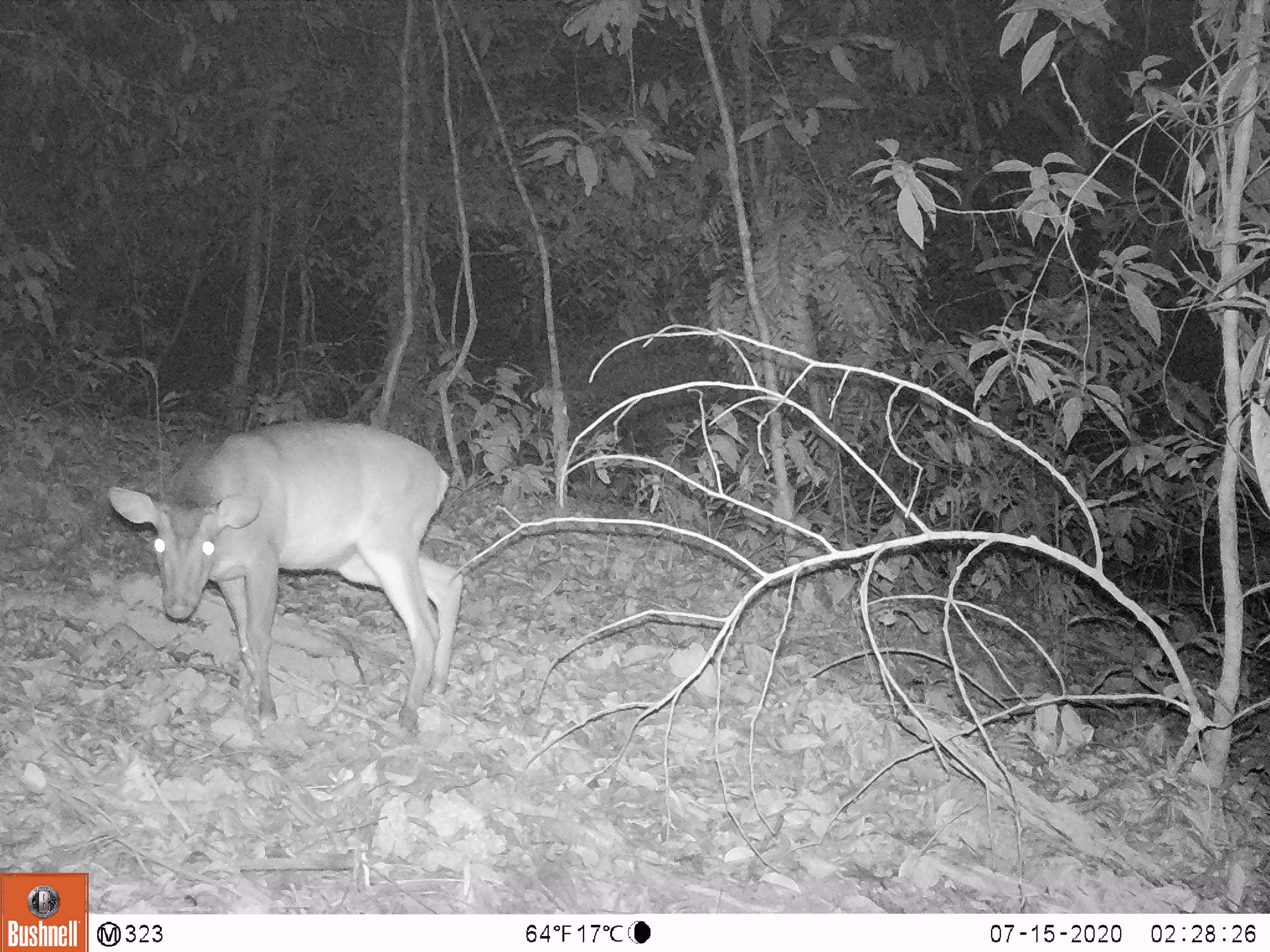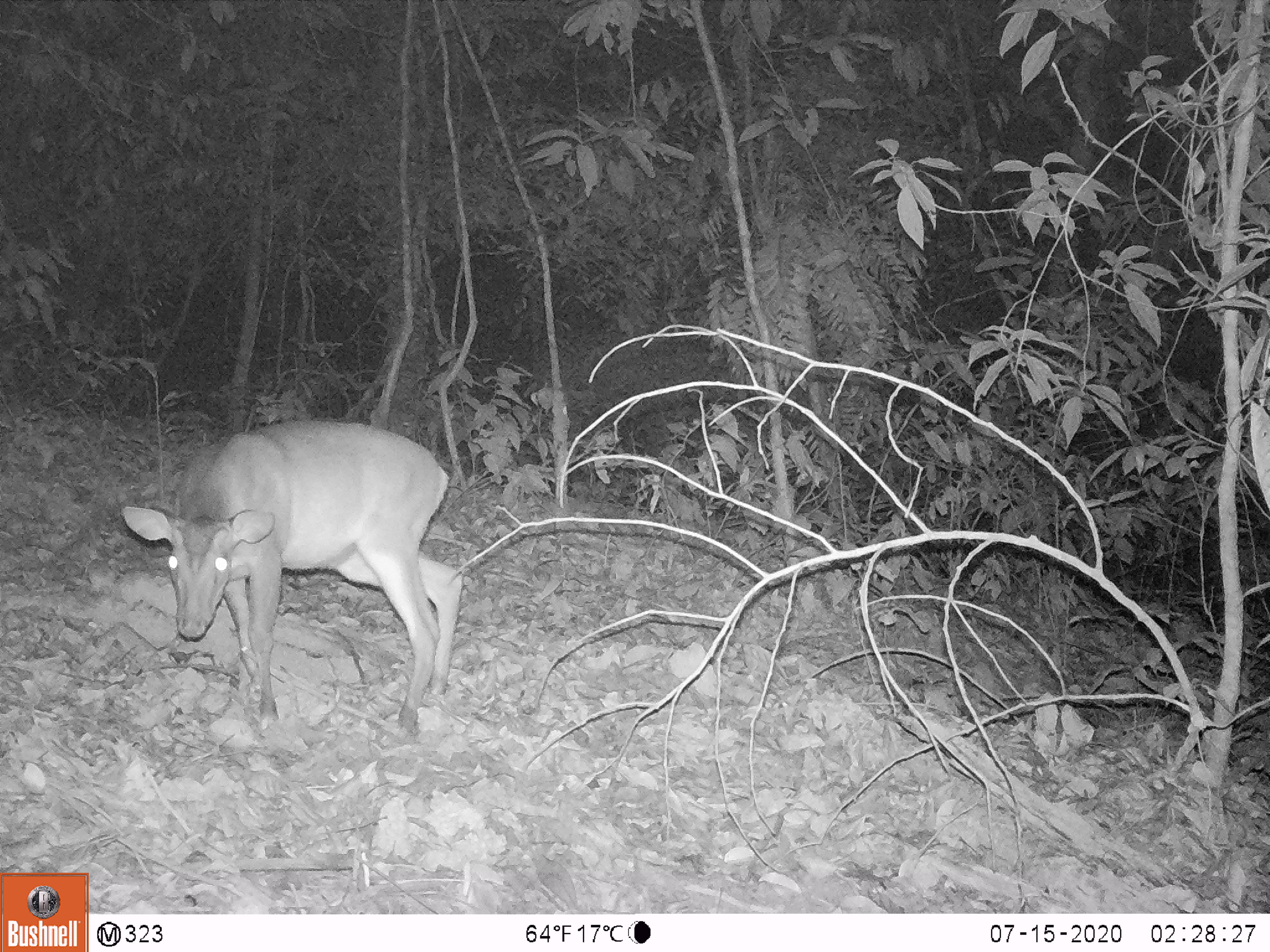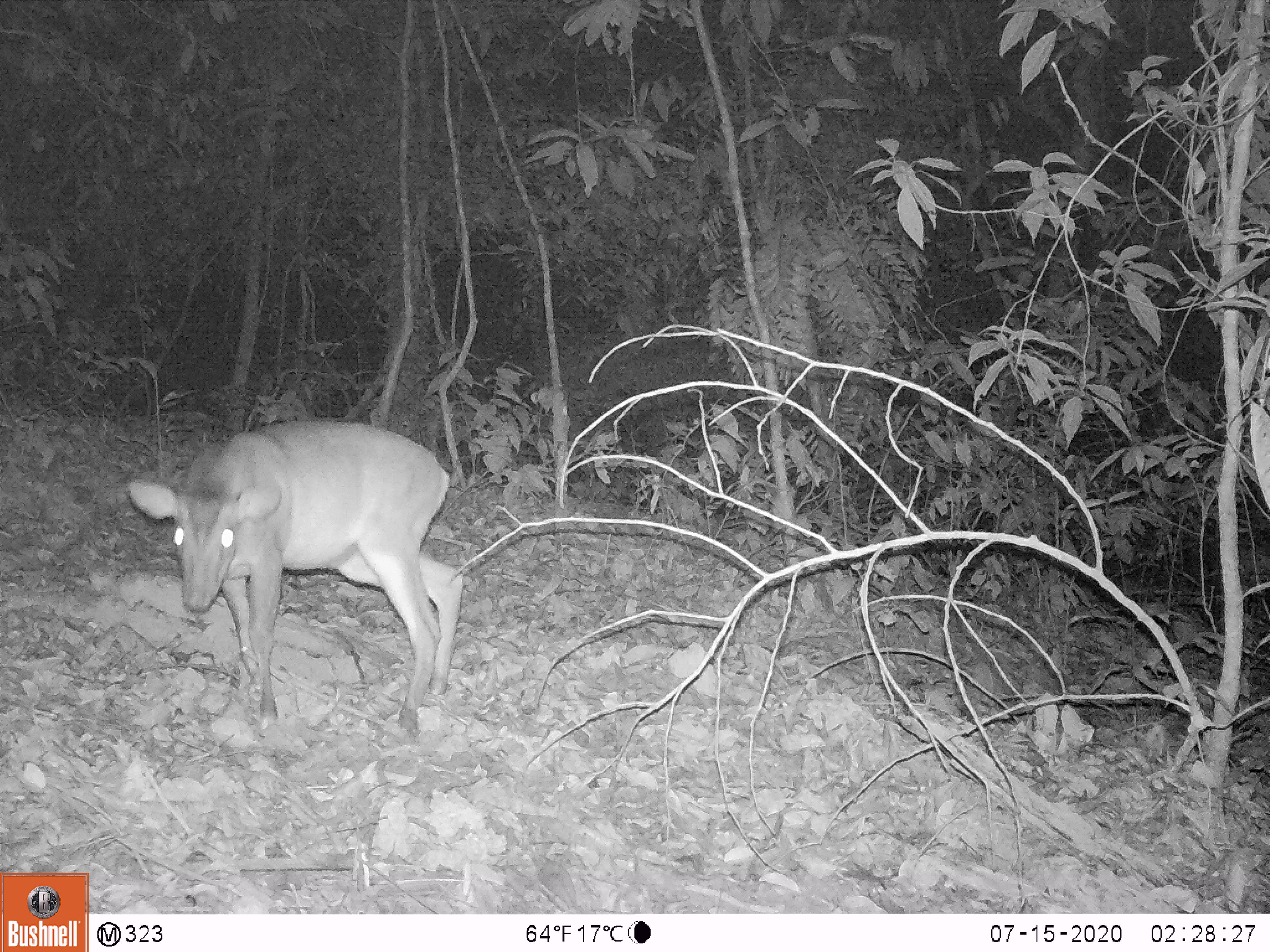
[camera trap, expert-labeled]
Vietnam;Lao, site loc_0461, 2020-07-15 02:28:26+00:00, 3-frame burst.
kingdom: Animalia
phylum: Chordata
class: Mammalia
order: Artiodactyla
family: Cervidae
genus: Muntiacus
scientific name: Muntiacus vuquangensis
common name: large-antlered muntjac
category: large antlered muntjac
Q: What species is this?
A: Large antlered muntjac (large-antlered muntjac) (Muntiacus vuquangensis).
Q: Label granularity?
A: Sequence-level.